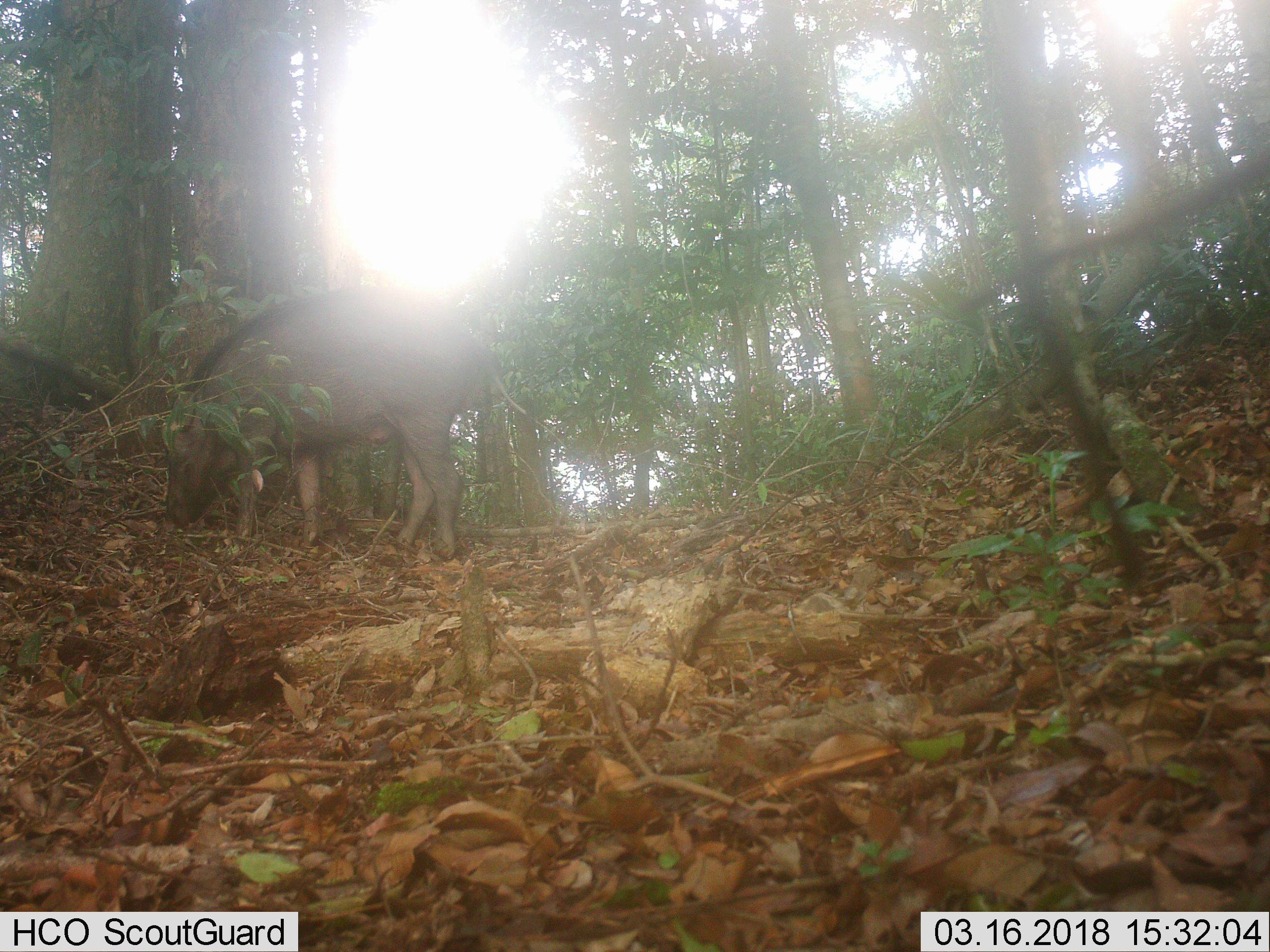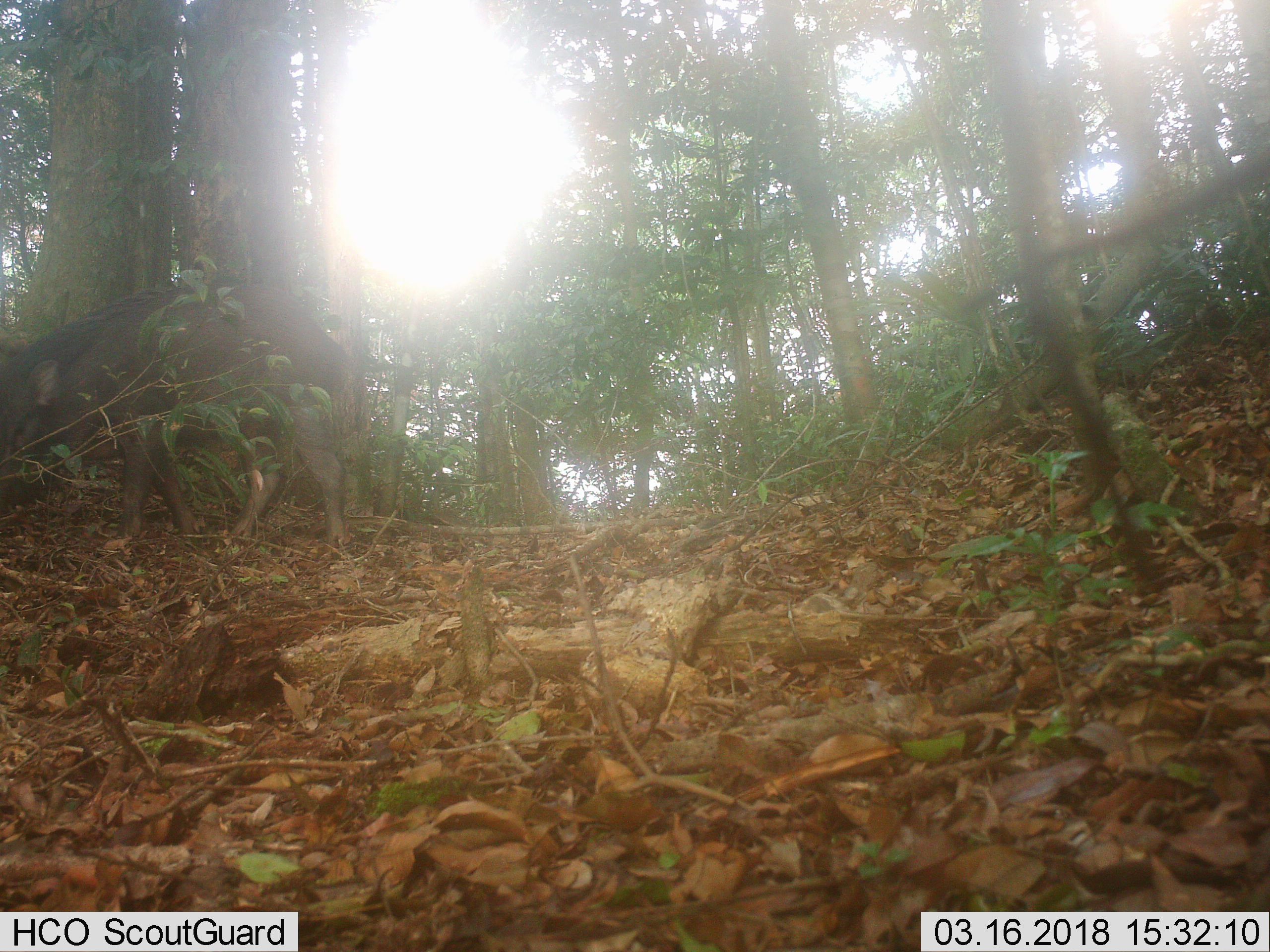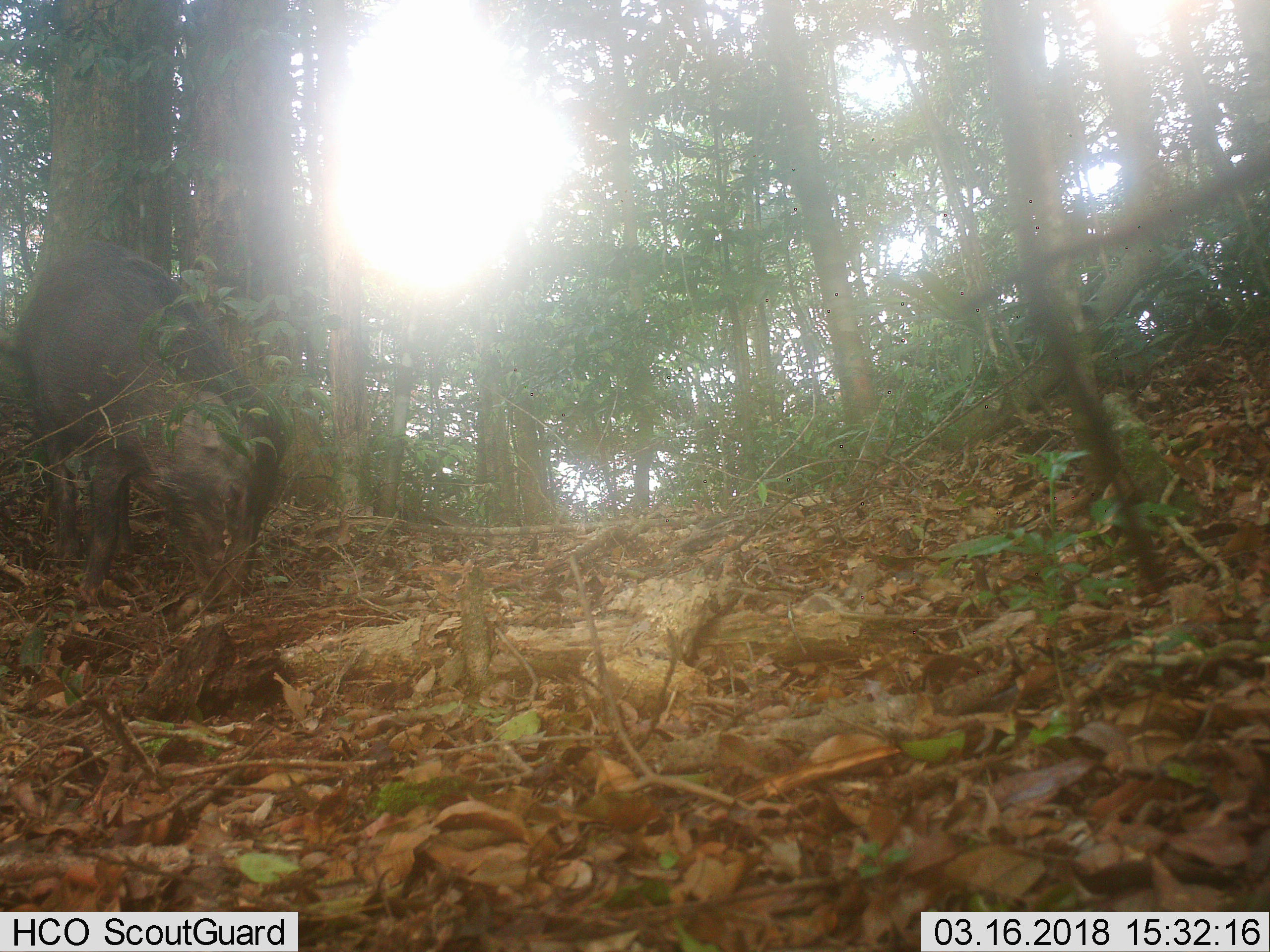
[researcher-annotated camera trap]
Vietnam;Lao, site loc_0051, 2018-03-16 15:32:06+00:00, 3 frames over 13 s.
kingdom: Animalia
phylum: Chordata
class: Mammalia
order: Artiodactyla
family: Suidae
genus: Sus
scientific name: Sus scrofa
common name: eurasian wild pig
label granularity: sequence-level